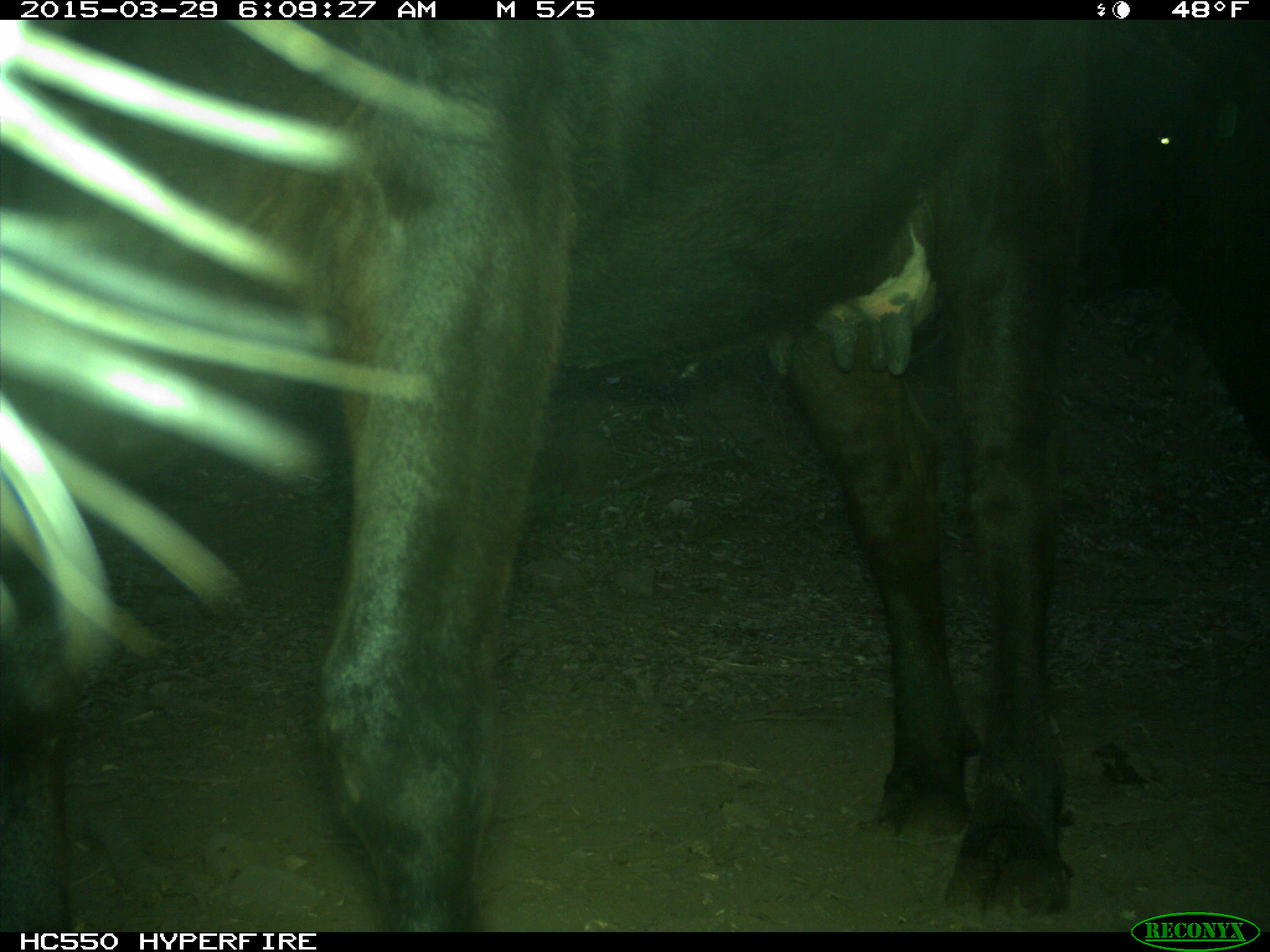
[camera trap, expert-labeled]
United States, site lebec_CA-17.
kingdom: Animalia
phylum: Chordata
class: Mammalia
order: Artiodactyla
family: Bovidae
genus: Bos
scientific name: Bos taurus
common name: domestic cow